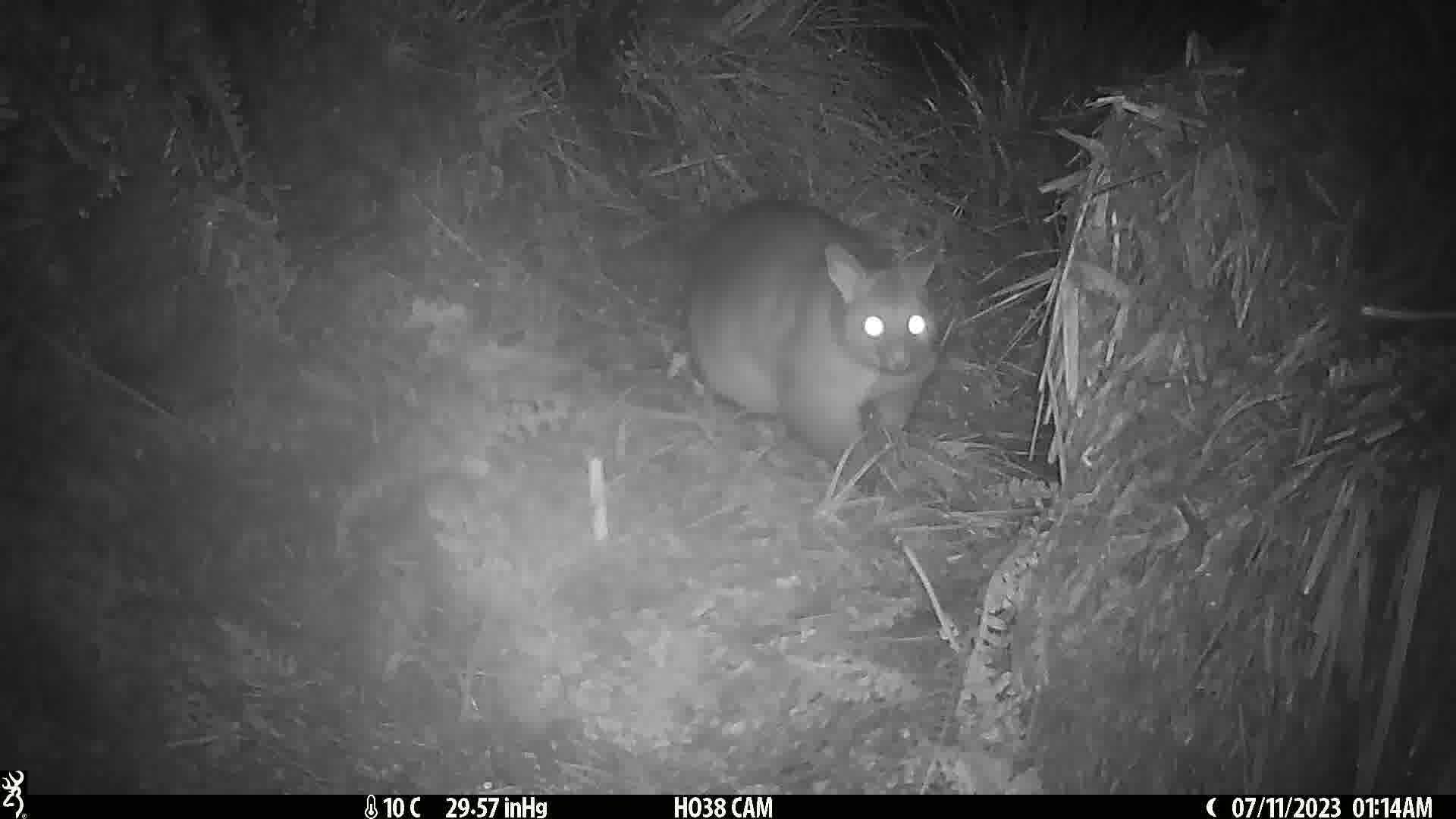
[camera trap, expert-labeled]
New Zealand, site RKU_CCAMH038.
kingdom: Animalia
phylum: Chordata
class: Mammalia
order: Diprotodontia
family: Phalangeridae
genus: Trichosurus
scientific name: Trichosurus vulpecula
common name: common brushtail possum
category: possum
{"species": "possum (common brushtail possum) (Trichosurus vulpecula)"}